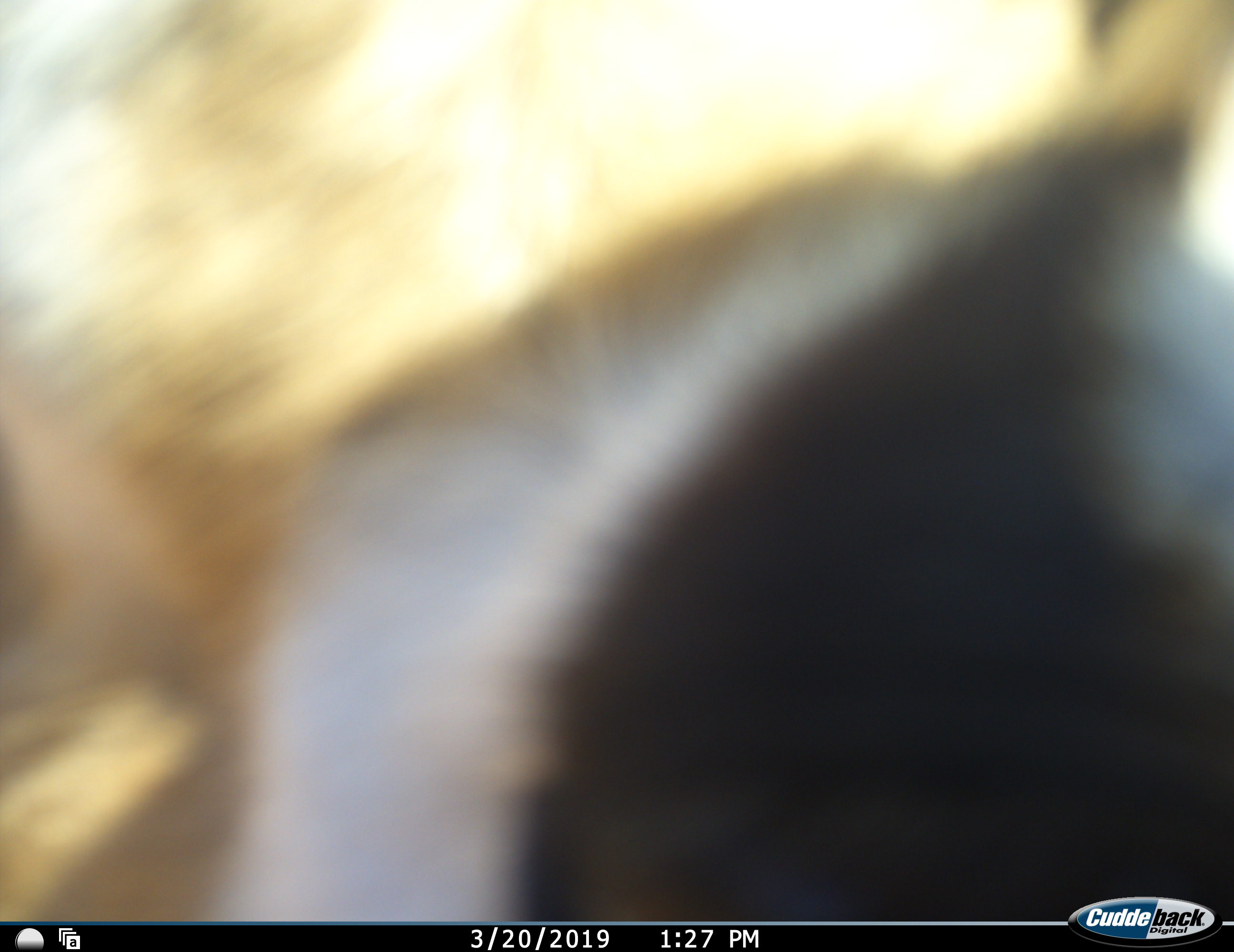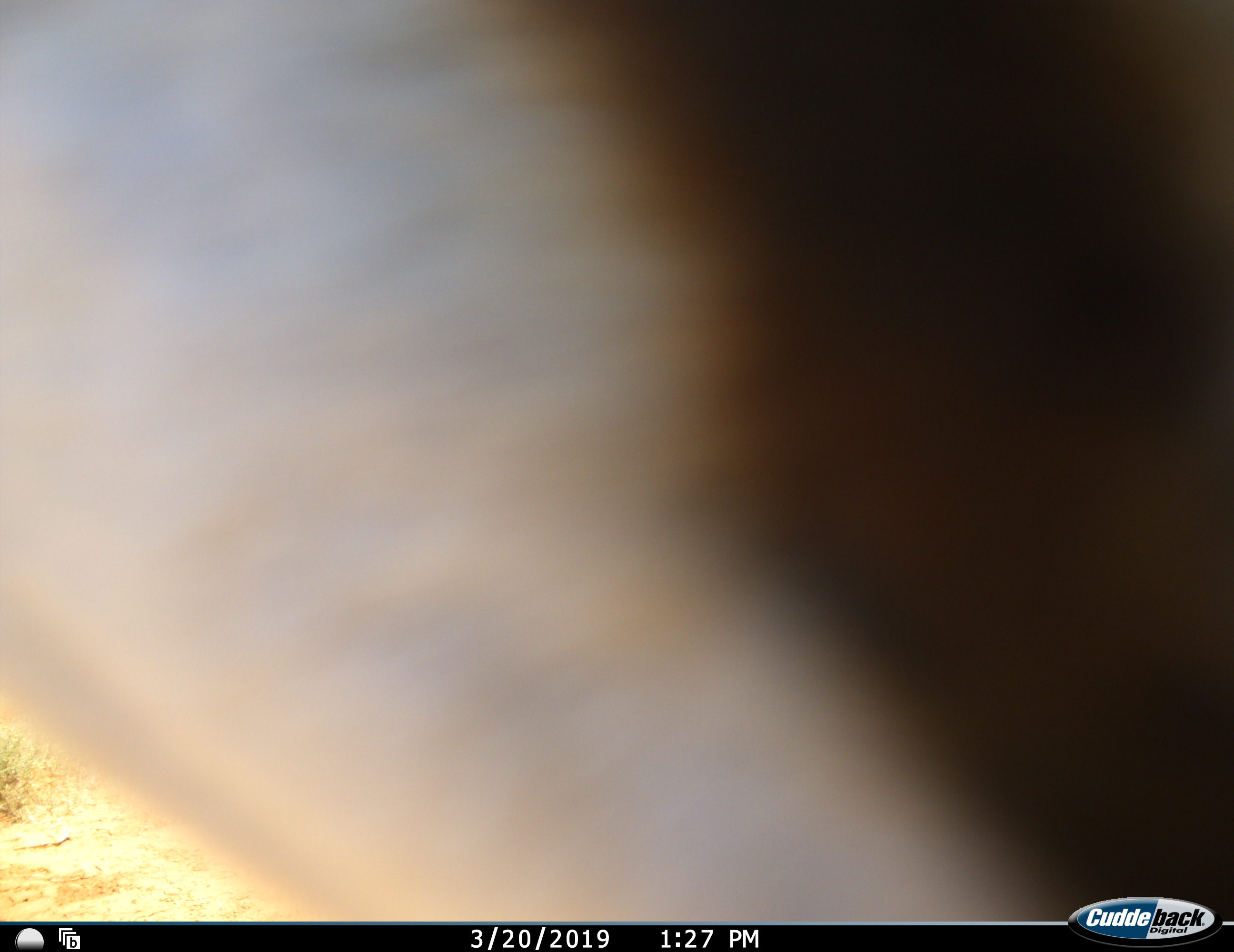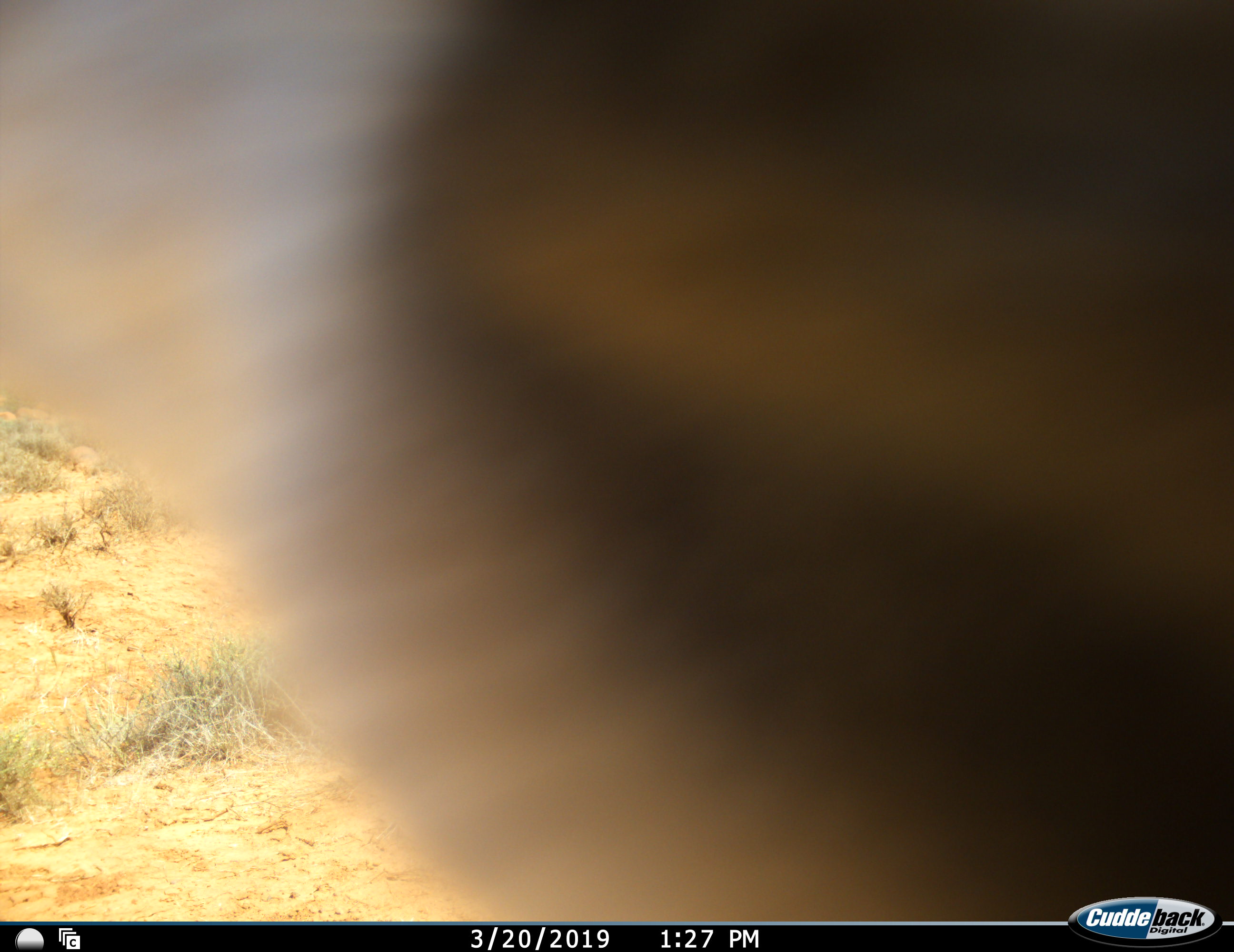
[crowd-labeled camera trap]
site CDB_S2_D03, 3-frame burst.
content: unidentified animal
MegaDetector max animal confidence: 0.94